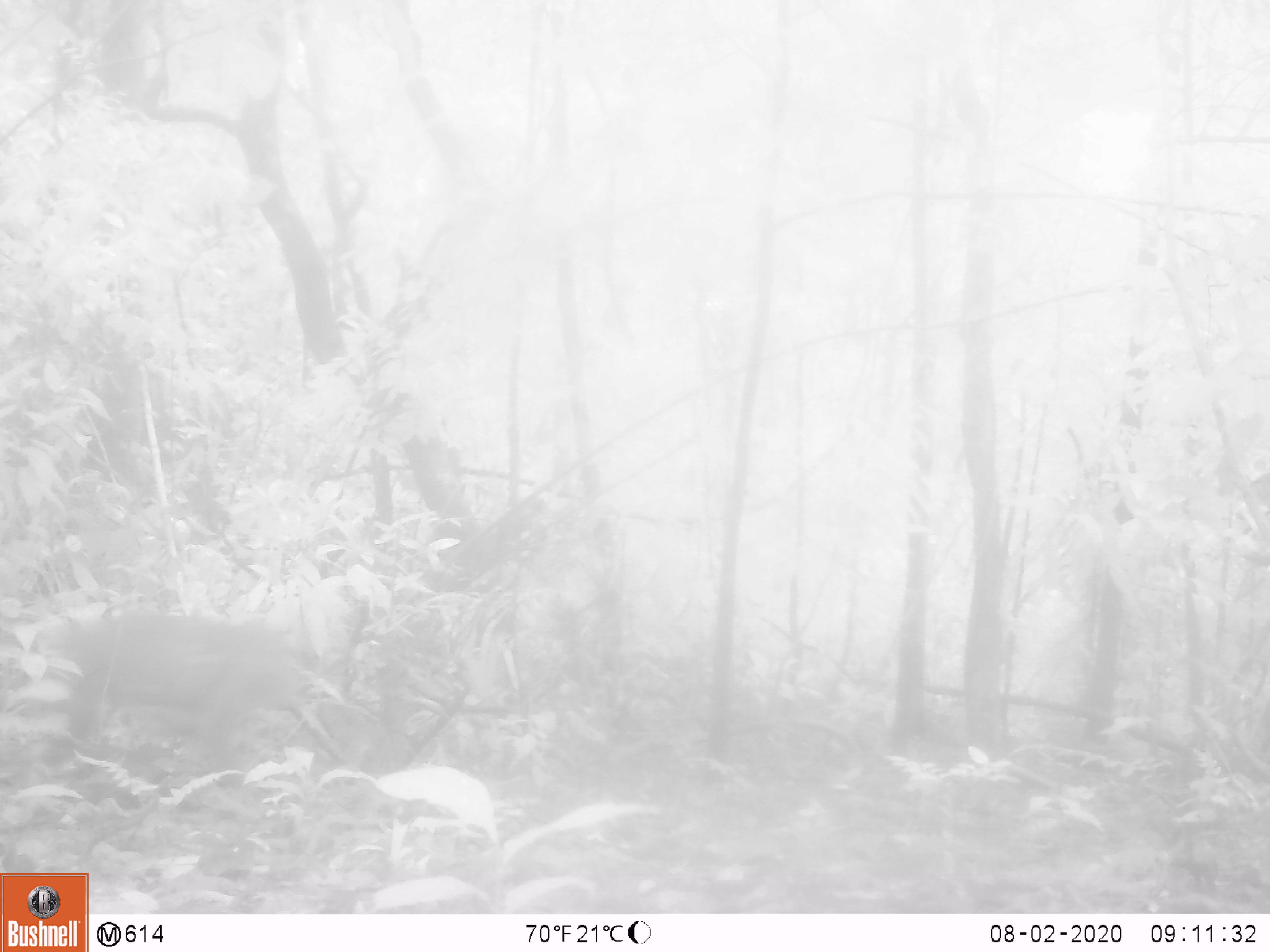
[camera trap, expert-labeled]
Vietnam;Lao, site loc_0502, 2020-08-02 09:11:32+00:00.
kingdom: Animalia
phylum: Chordata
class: Mammalia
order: Primates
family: Cercopithecidae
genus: Macaca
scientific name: Macaca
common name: macaque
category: unidentified macaque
Unidentified macaque (macaque) (Macaca). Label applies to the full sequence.